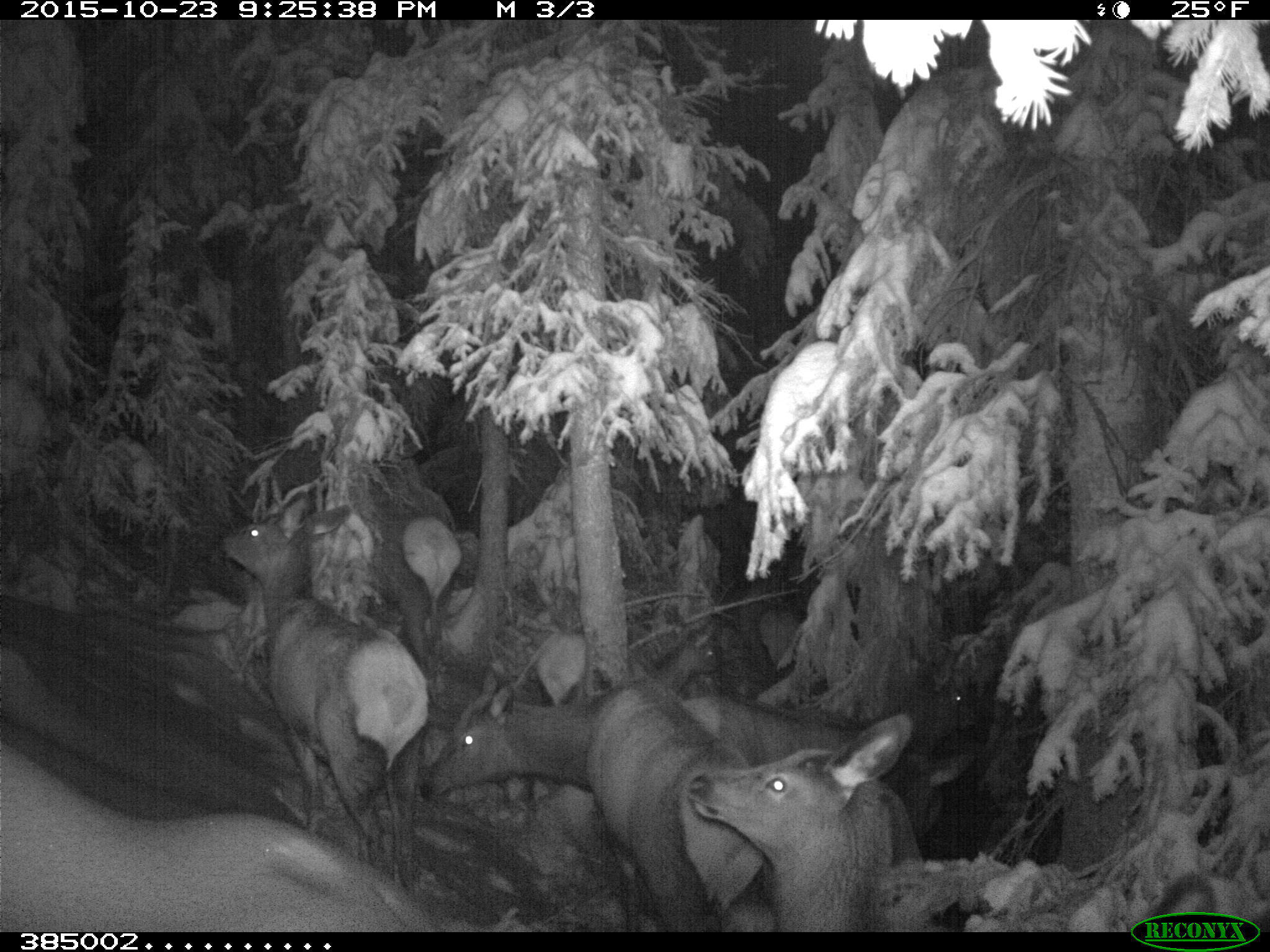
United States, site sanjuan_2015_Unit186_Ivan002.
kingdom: Animalia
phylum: Chordata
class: Mammalia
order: Artiodactyla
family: Cervidae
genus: Cervus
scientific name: Cervus elaphus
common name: red deer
Cervus elaphus (red deer).